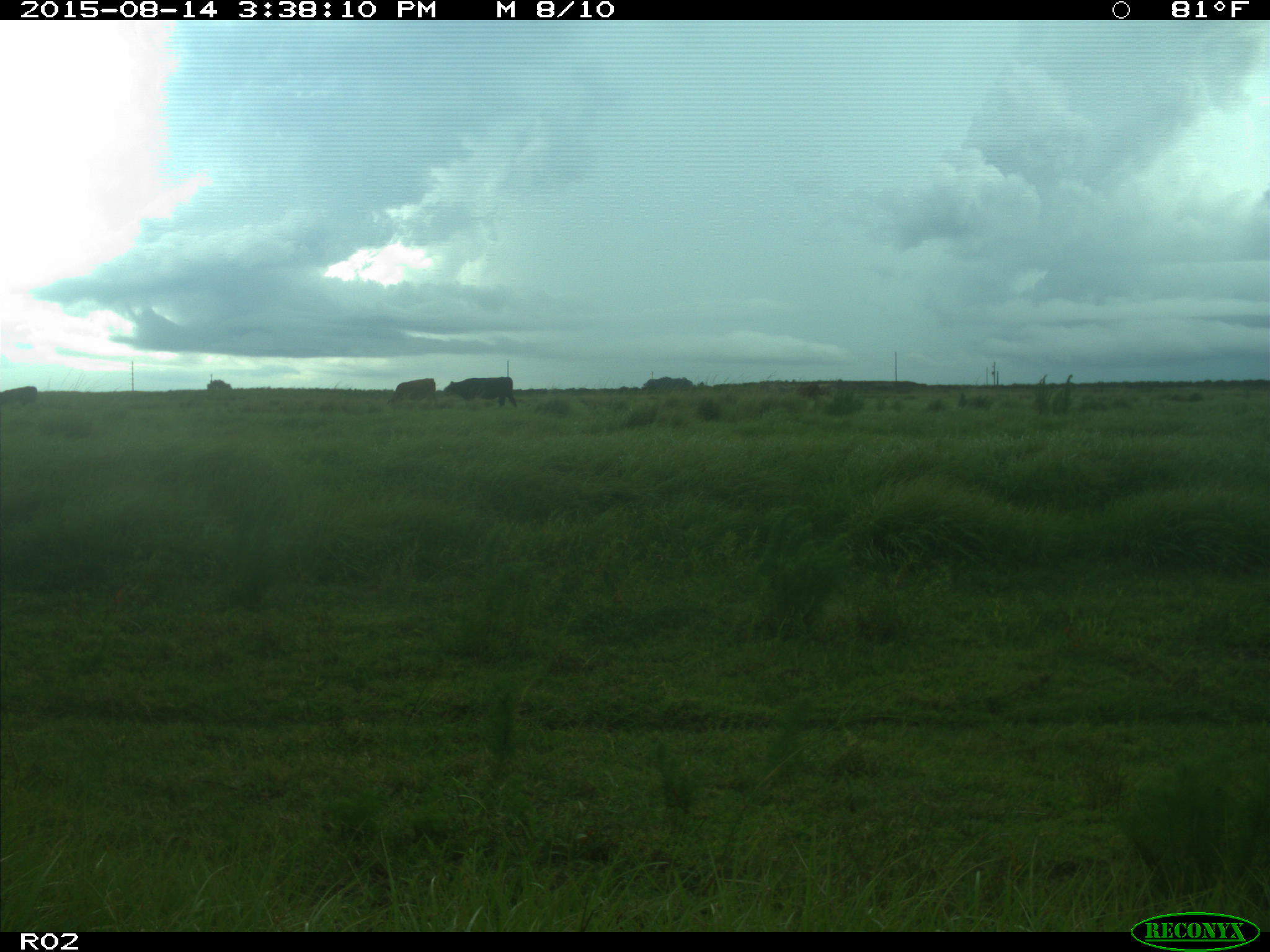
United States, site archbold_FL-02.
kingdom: Animalia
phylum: Chordata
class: Mammalia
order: Artiodactyla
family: Bovidae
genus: Bos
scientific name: Bos taurus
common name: domestic cow